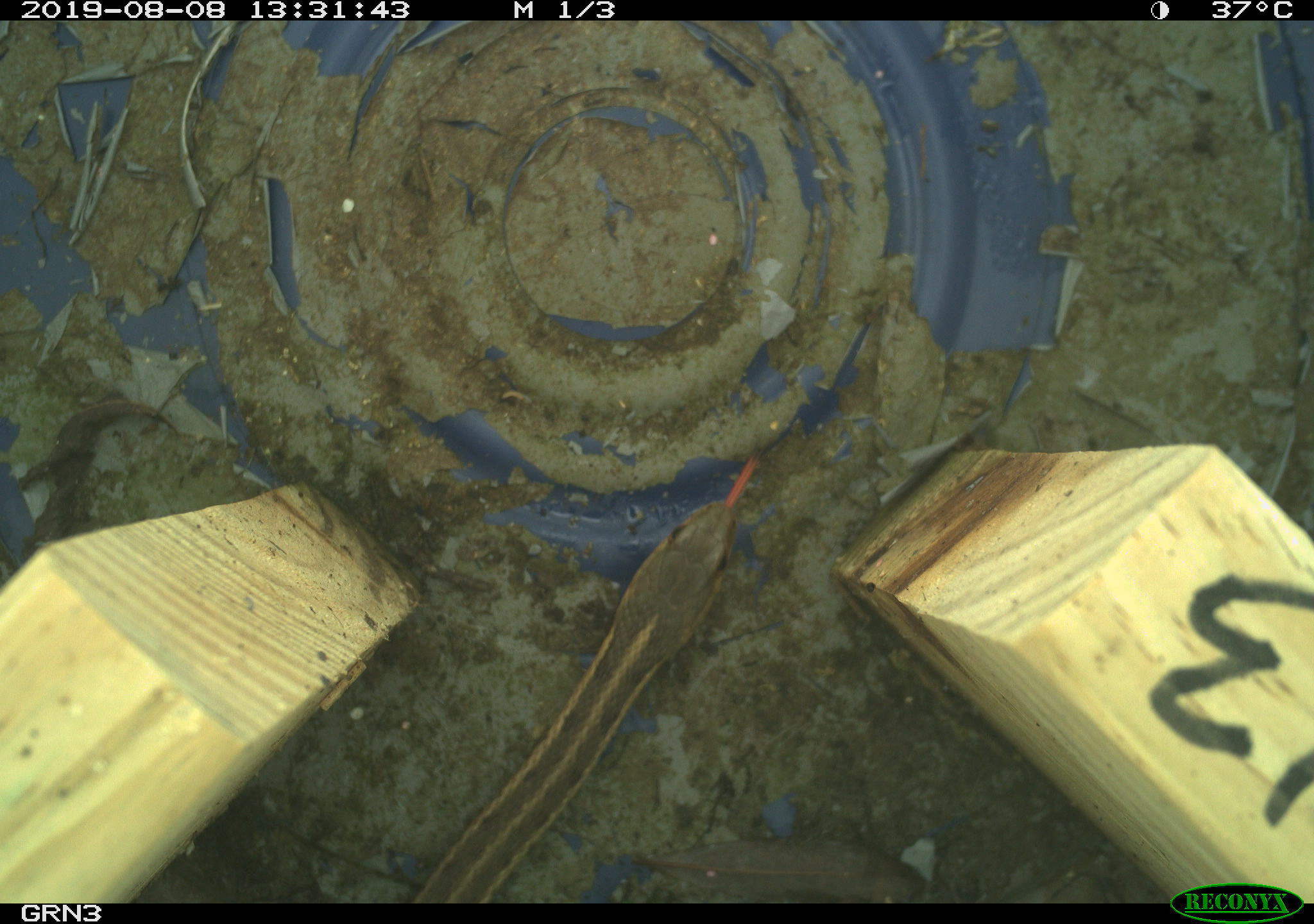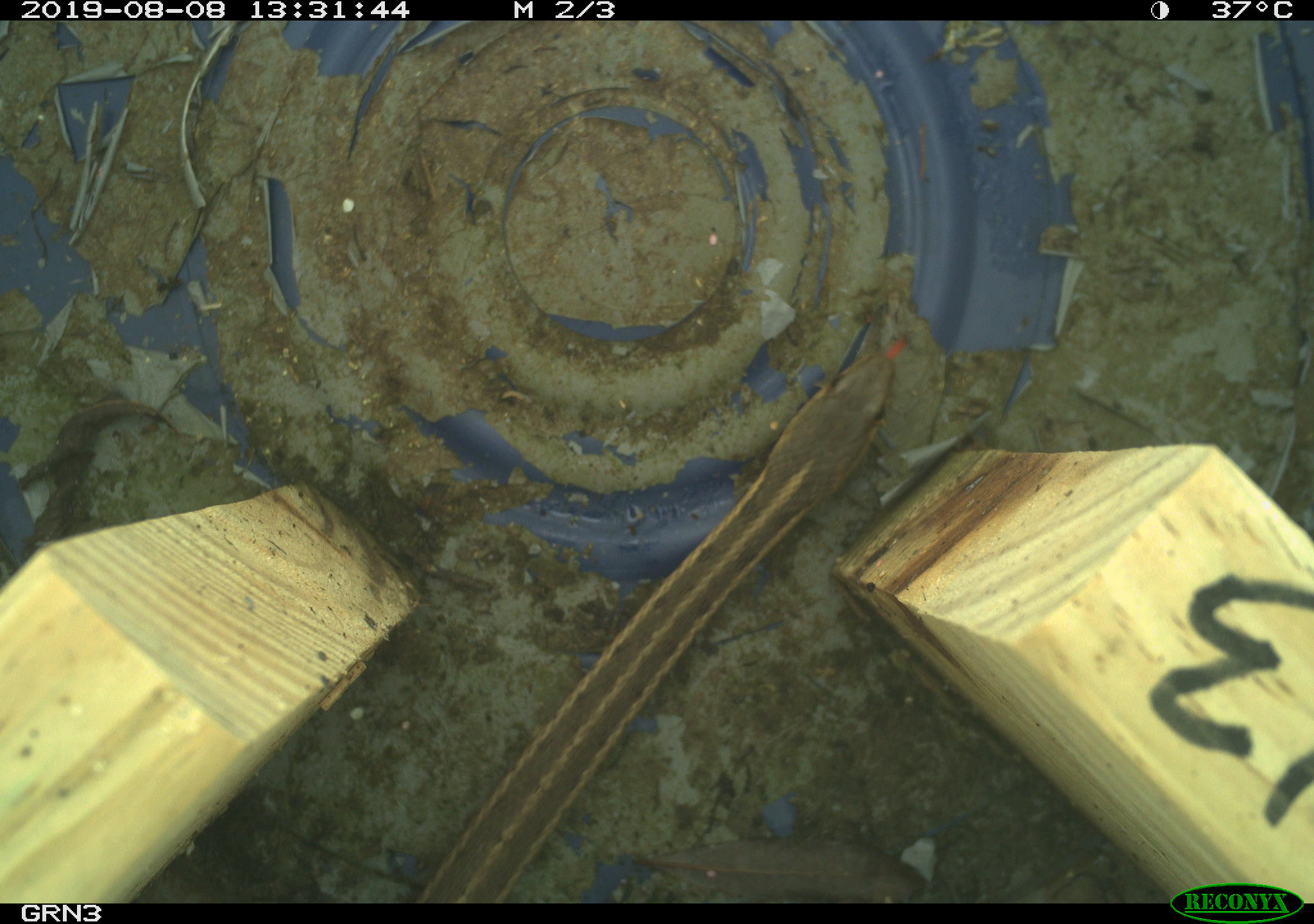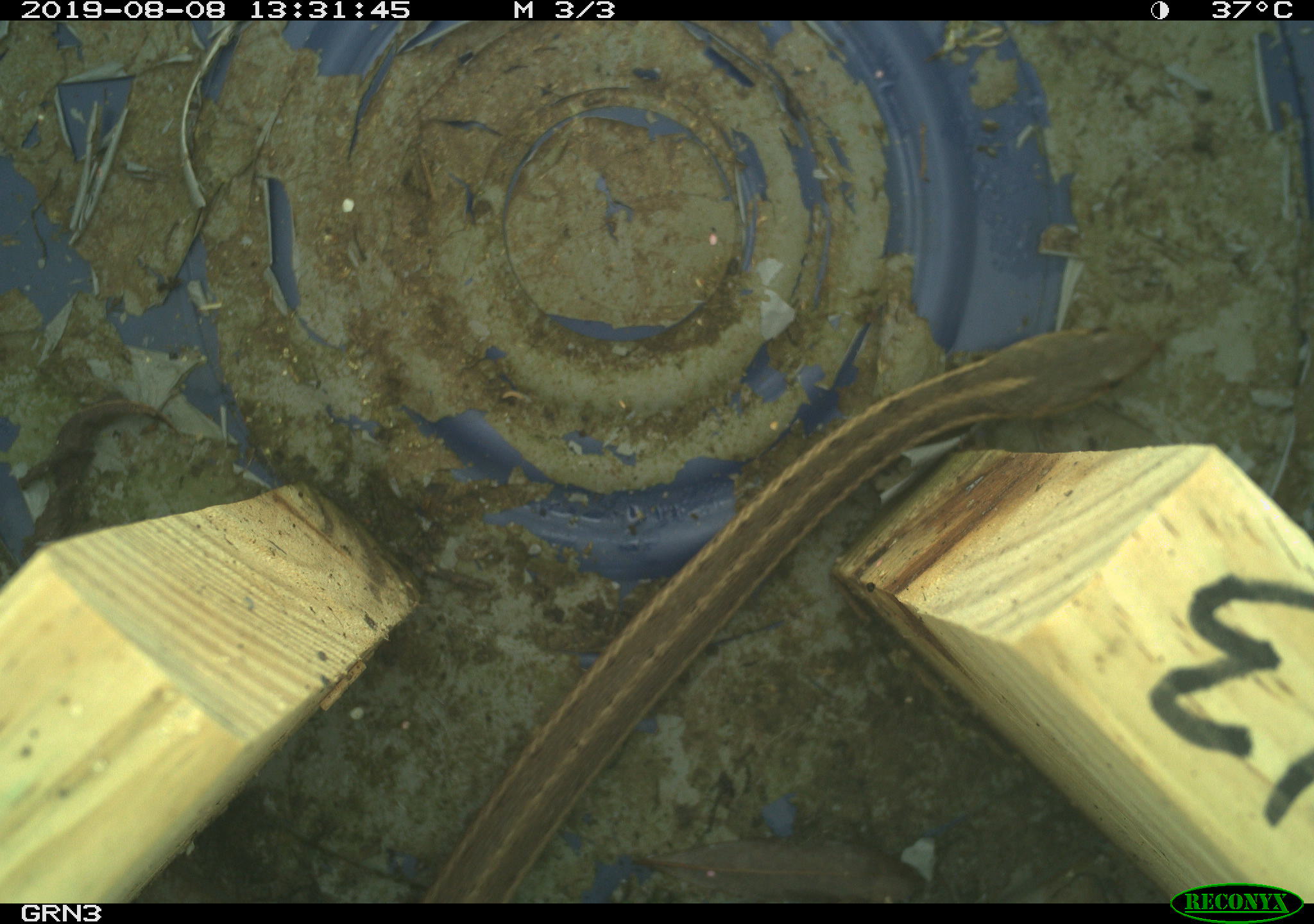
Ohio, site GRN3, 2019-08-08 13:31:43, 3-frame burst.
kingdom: Animalia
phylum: Chordata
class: Reptilia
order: Squamata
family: Colubridae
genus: Thamnophis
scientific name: Thamnophis sirtalis sirtalis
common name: eastern gartersnake